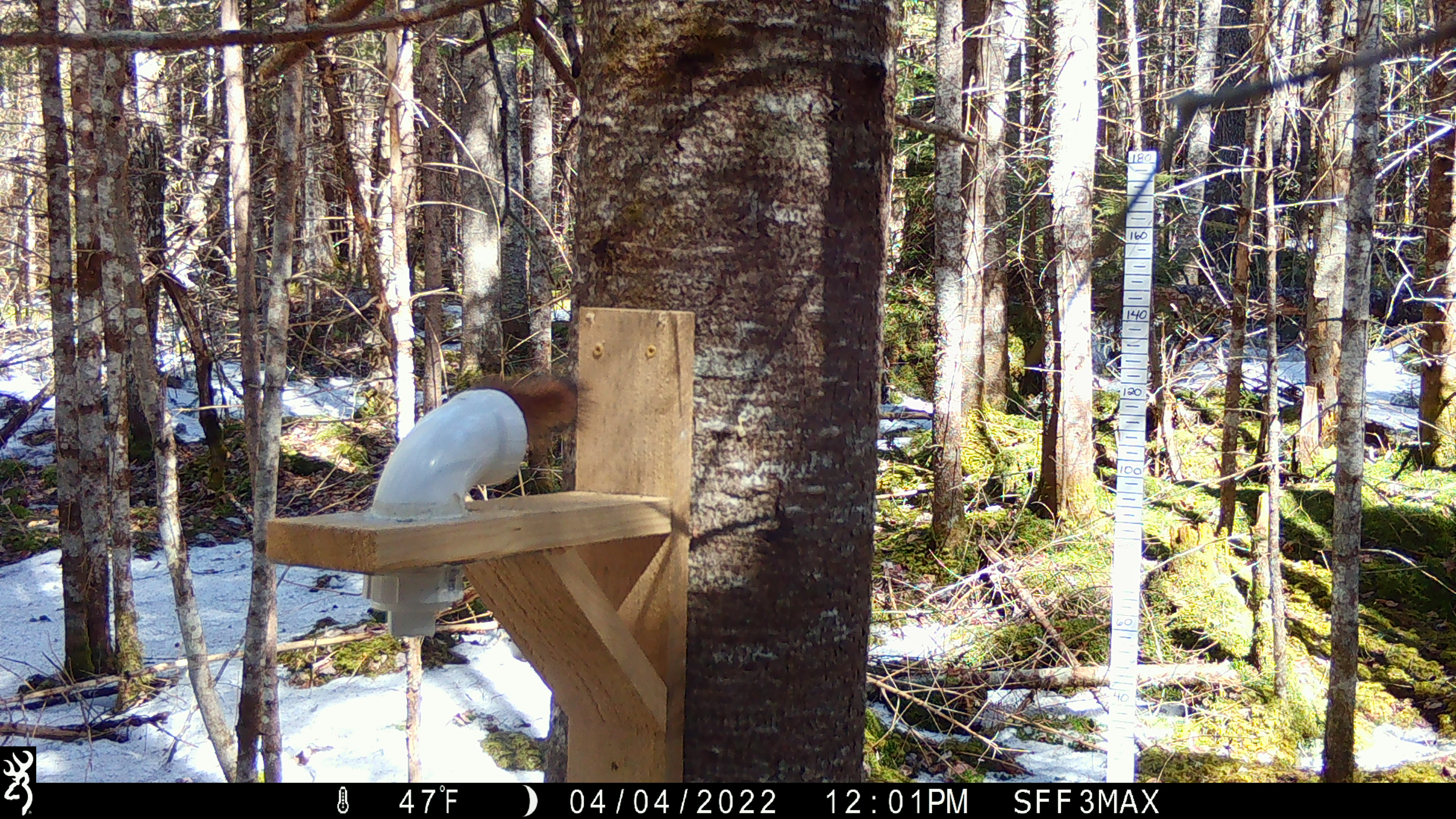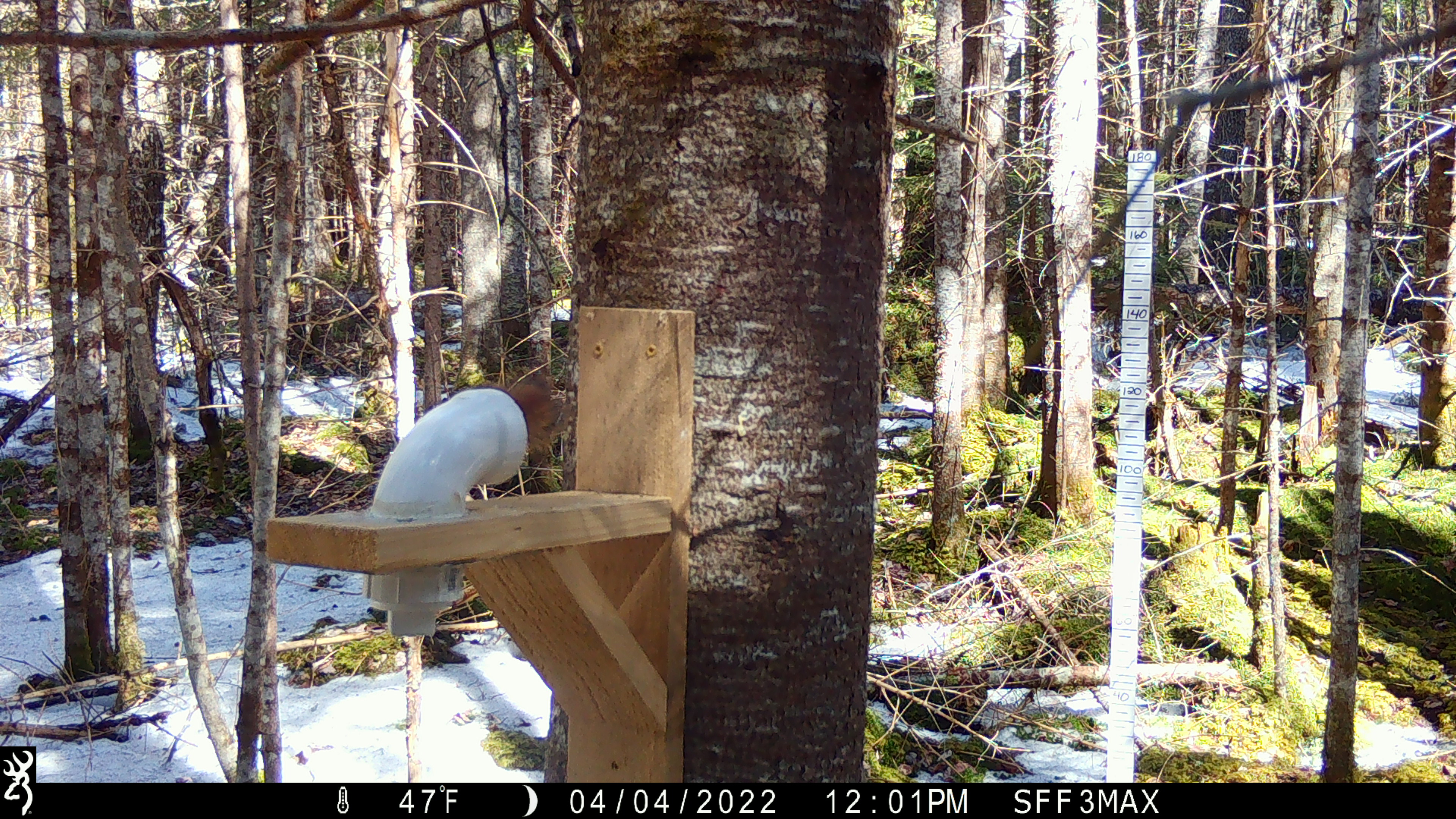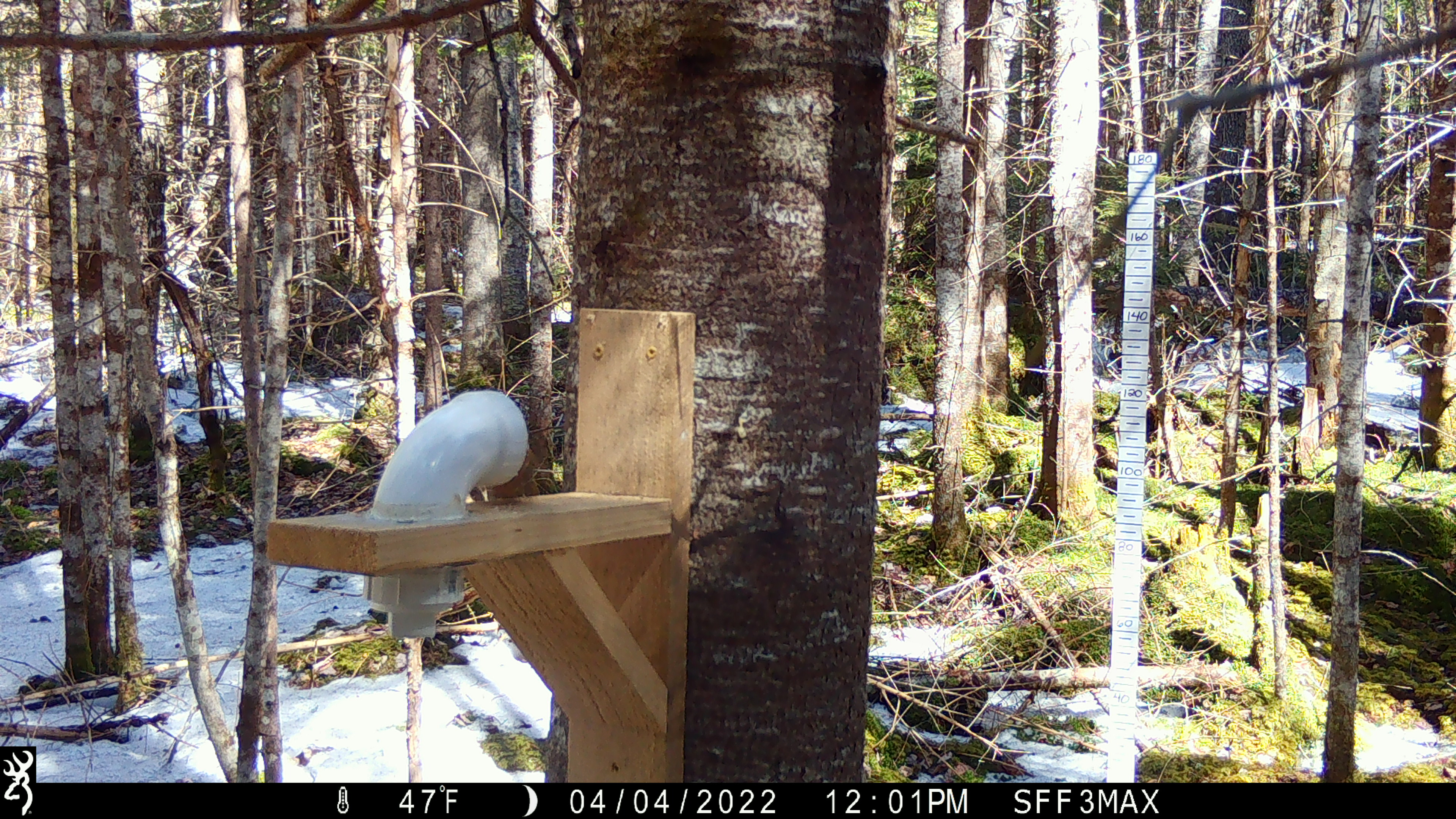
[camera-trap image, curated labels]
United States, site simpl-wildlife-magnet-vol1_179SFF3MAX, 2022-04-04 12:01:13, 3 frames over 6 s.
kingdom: Animalia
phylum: Chordata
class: Mammalia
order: Rodentia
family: Sciuridae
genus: Tamiasciurus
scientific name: Tamiasciurus hudsonicus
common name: red squirrel